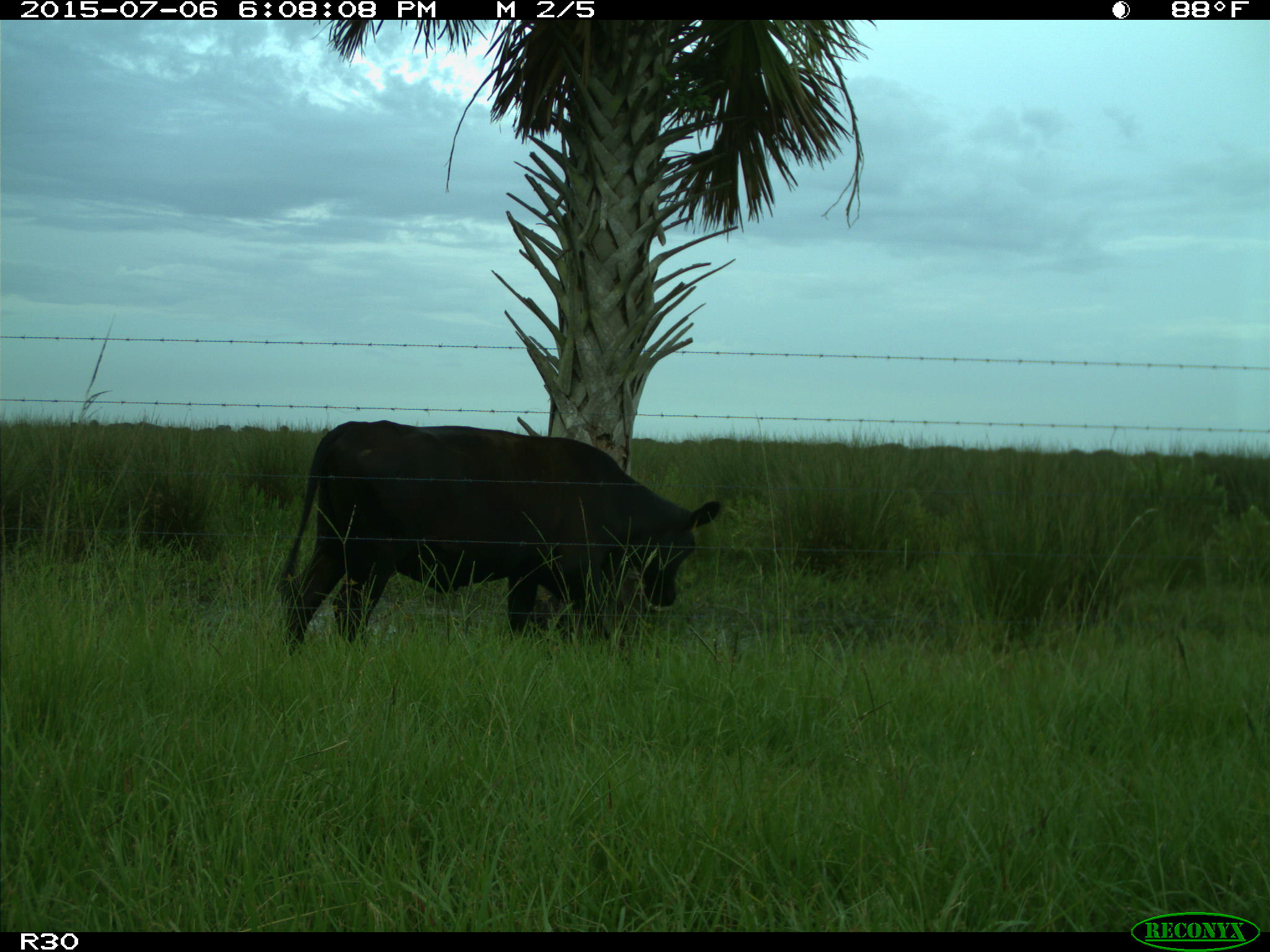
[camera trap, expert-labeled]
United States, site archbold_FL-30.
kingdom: Animalia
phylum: Chordata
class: Mammalia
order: Artiodactyla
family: Bovidae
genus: Bos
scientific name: Bos taurus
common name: domestic cow